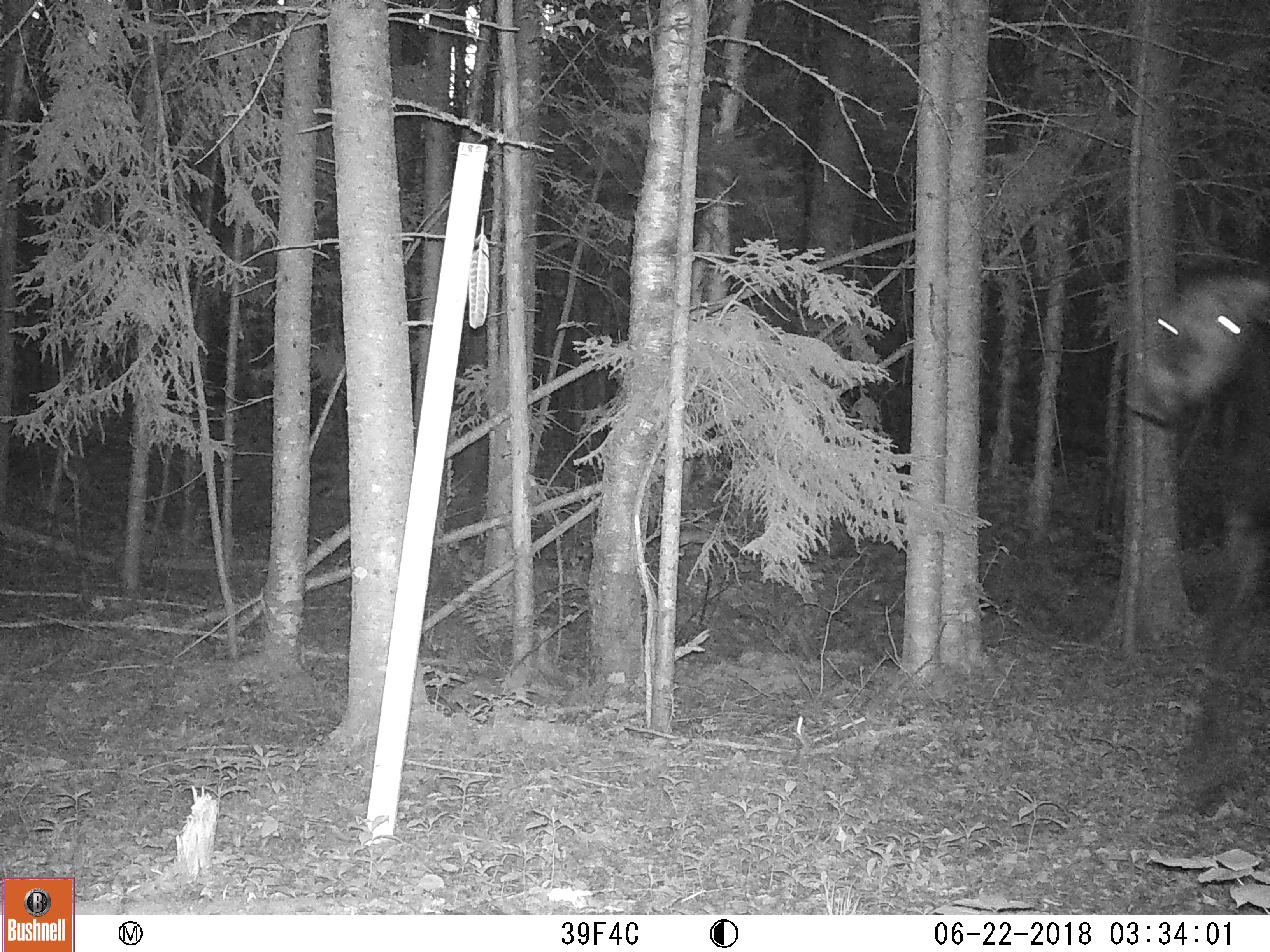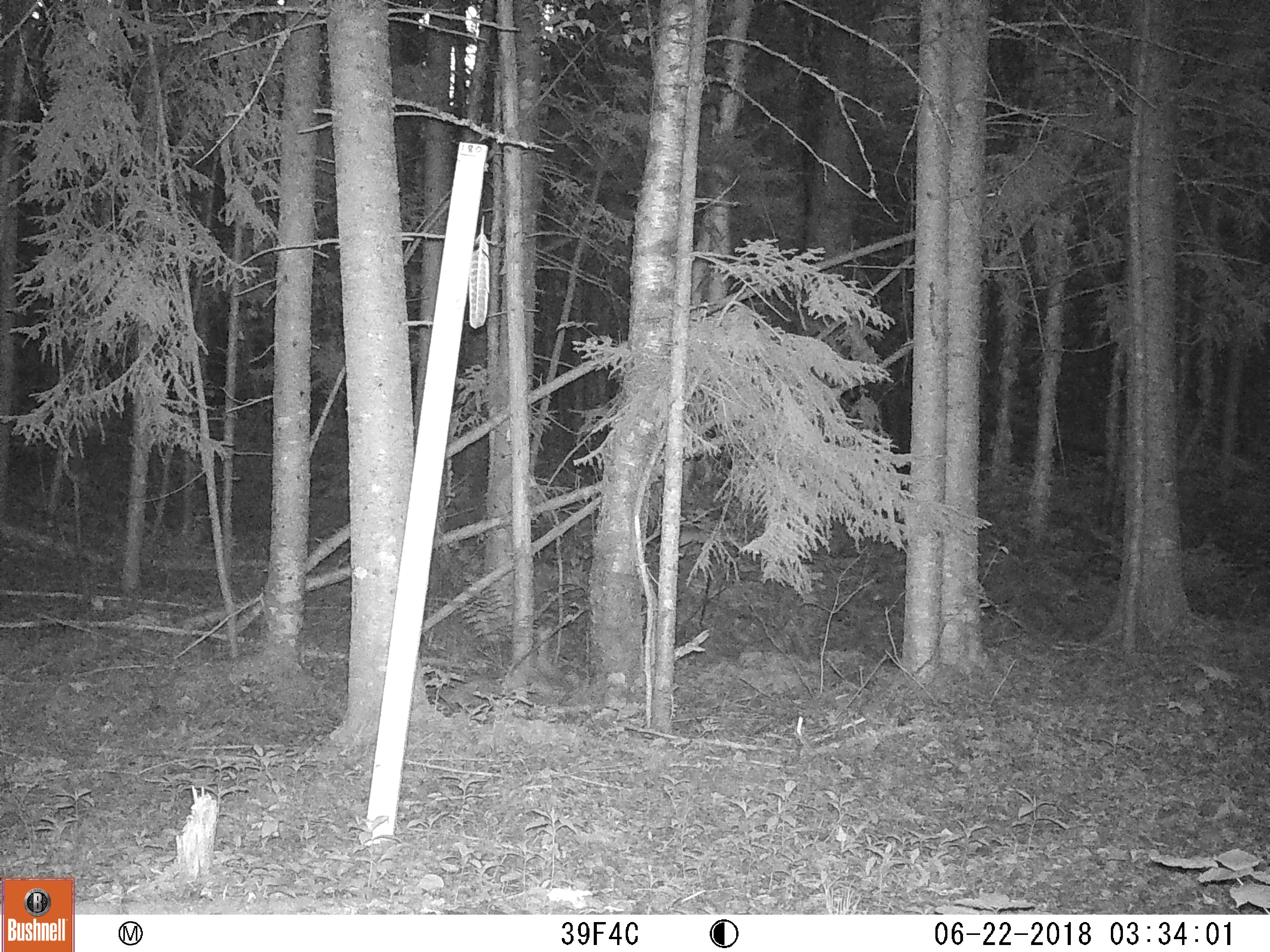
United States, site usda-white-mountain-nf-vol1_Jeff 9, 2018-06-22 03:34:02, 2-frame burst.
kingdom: Animalia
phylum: Chordata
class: Mammalia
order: Artiodactyla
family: Cervidae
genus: Alces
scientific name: Alces alces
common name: moose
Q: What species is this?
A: Moose (Alces alces).